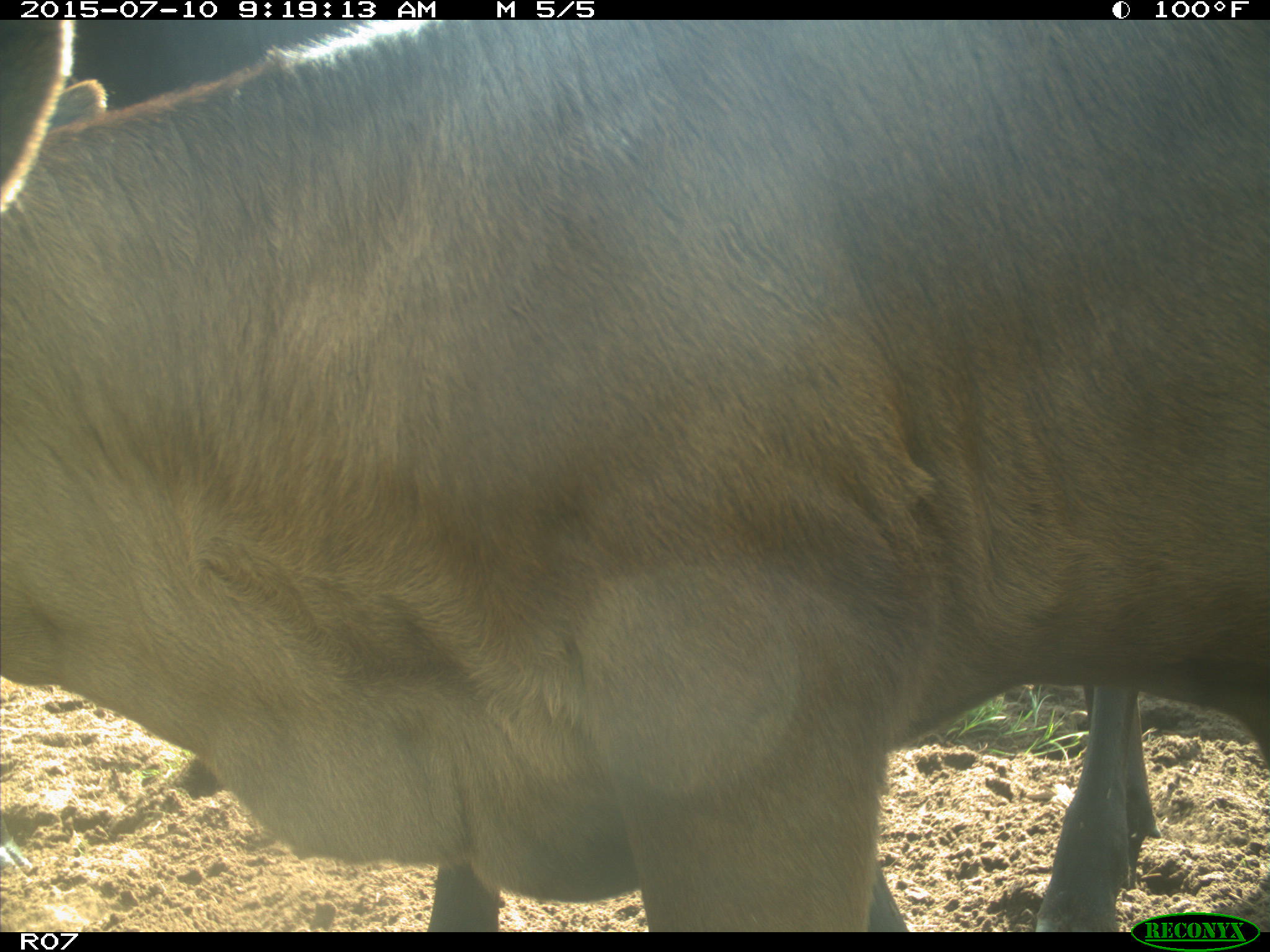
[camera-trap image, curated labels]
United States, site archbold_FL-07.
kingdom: Animalia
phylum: Chordata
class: Mammalia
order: Artiodactyla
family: Bovidae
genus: Bos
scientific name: Bos taurus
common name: domestic cow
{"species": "Bos taurus (domestic cow)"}